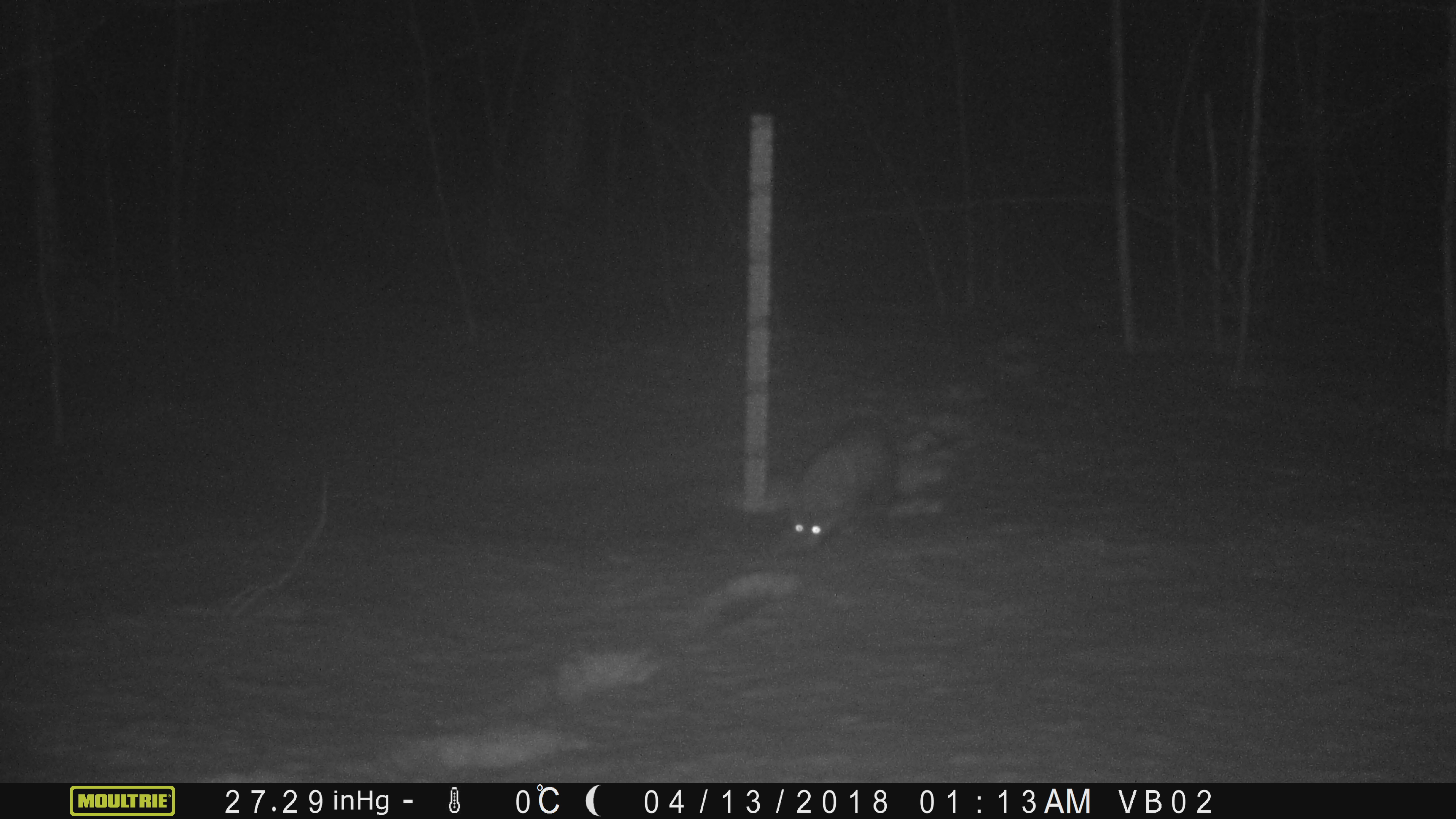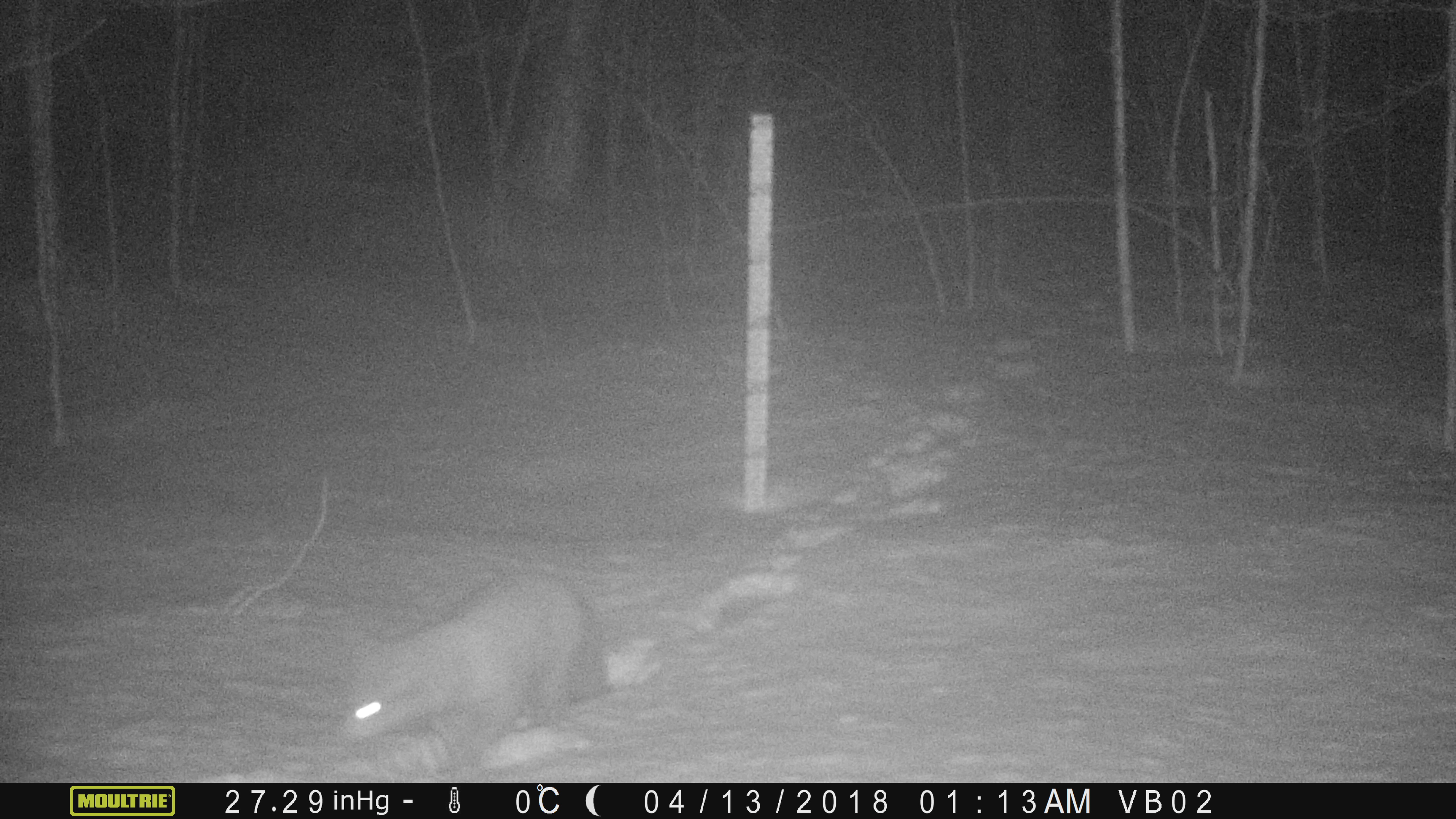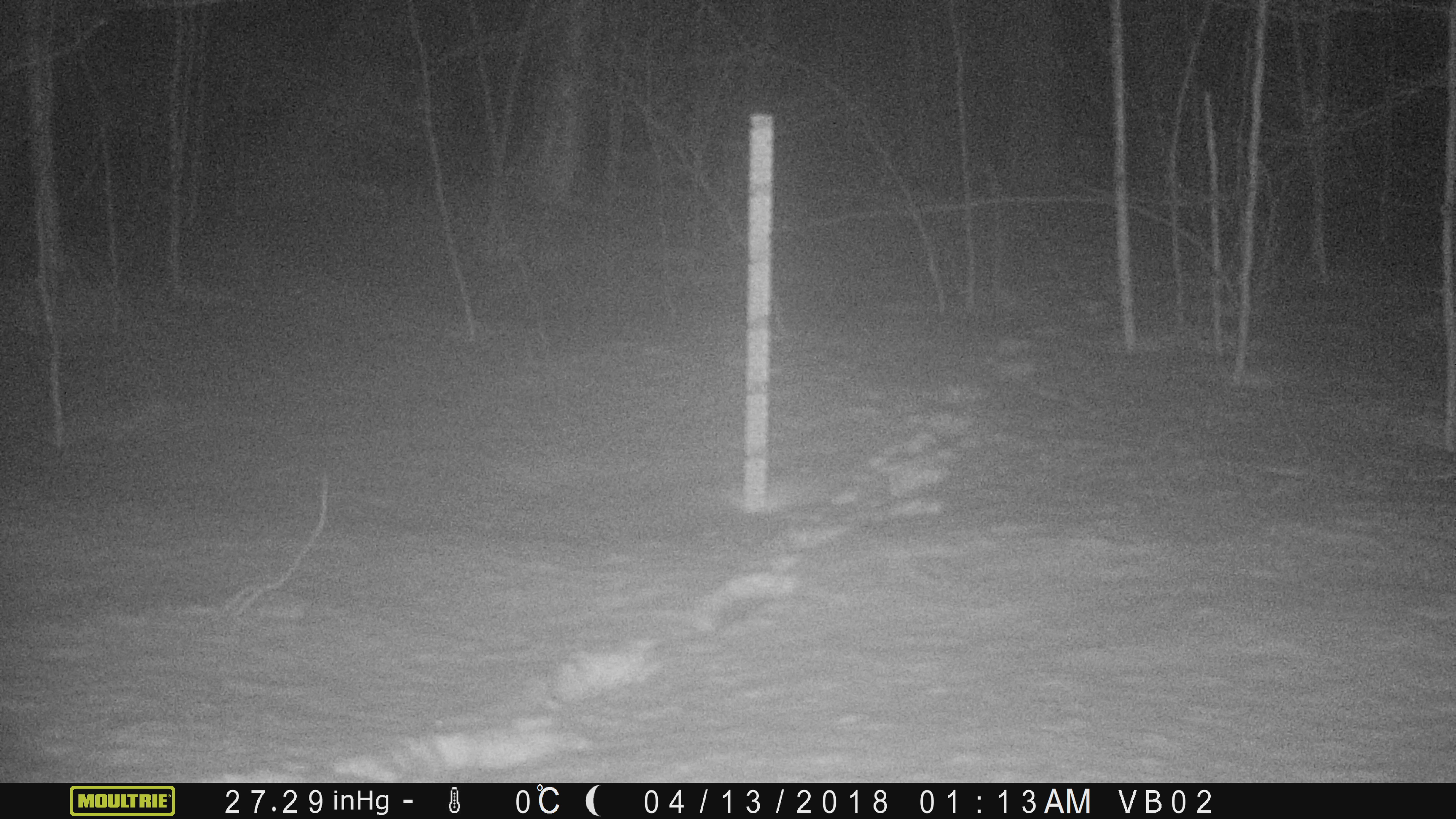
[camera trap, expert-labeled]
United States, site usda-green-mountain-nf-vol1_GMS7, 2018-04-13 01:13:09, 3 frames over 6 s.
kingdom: Animalia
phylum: Chordata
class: Mammalia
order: Carnivora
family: Mustelidae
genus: Pekania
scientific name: Pekania pennanti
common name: fisher